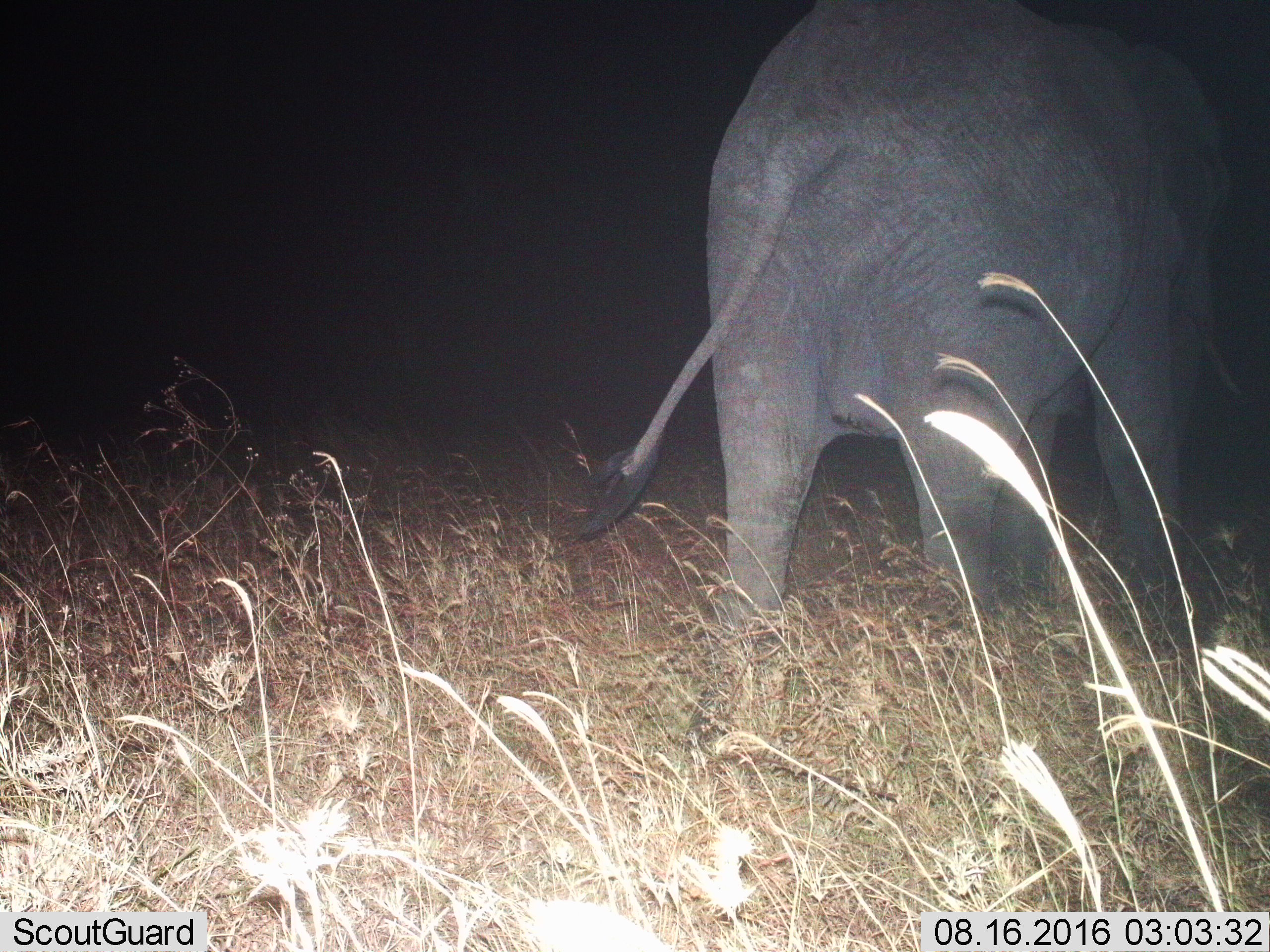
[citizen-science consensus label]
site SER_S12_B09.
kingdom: Animalia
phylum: Chordata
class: Mammalia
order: Proboscidea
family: Elephantidae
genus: Loxodonta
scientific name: Loxodonta africana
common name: african bush elephant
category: elephant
Elephant (african bush elephant) (Loxodonta africana), count 1. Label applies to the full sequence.